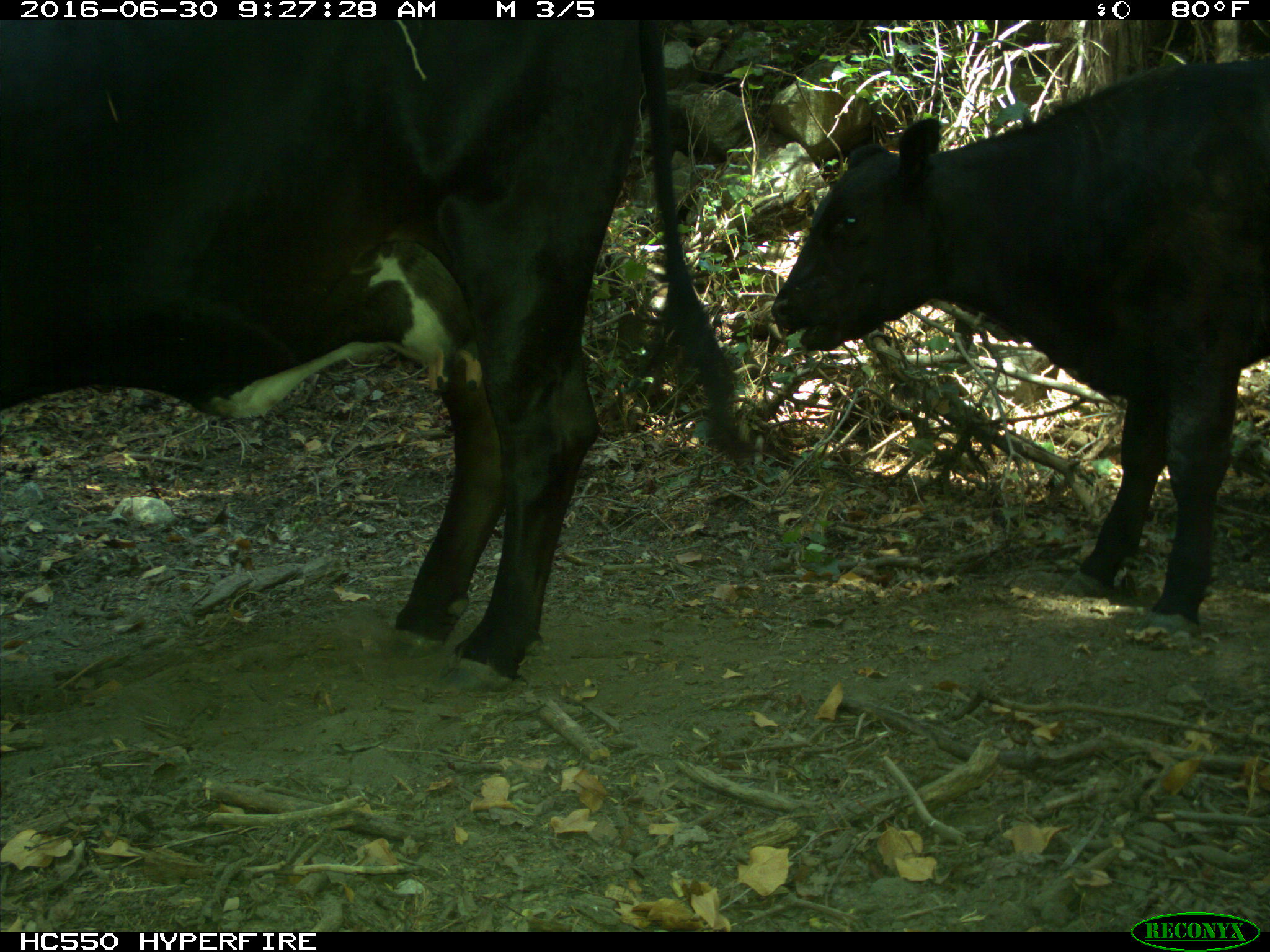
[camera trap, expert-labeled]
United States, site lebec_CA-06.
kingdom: Animalia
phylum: Chordata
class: Mammalia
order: Artiodactyla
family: Bovidae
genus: Bos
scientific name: Bos taurus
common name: domestic cow